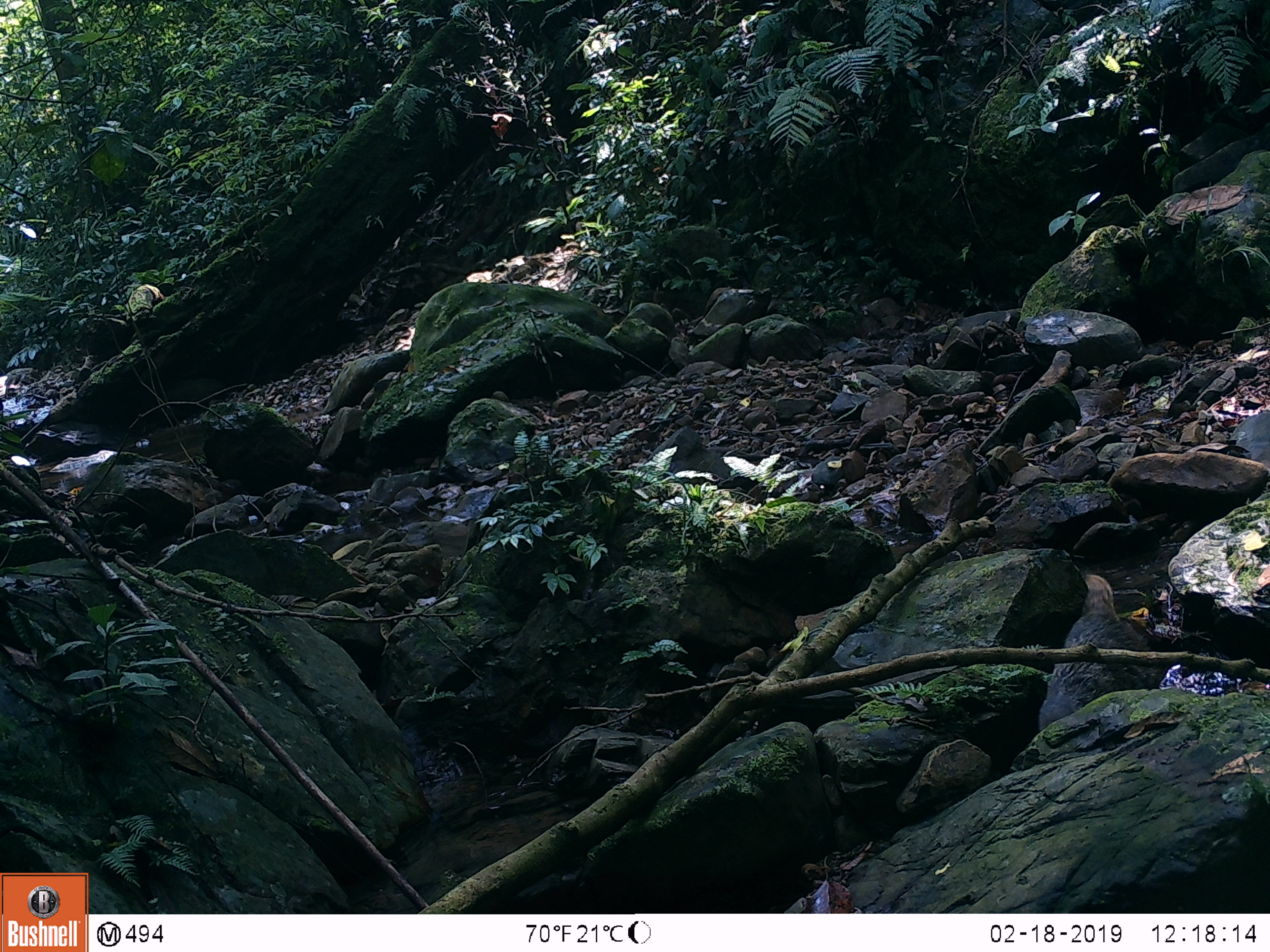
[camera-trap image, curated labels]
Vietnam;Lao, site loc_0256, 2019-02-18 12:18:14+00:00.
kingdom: Animalia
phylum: Chordata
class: Mammalia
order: Carnivora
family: Herpestidae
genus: Urva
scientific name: Urva urva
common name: crab-eating mongoose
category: crab eating mongoose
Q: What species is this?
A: Crab eating mongoose (crab-eating mongoose) (Urva urva).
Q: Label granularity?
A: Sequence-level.